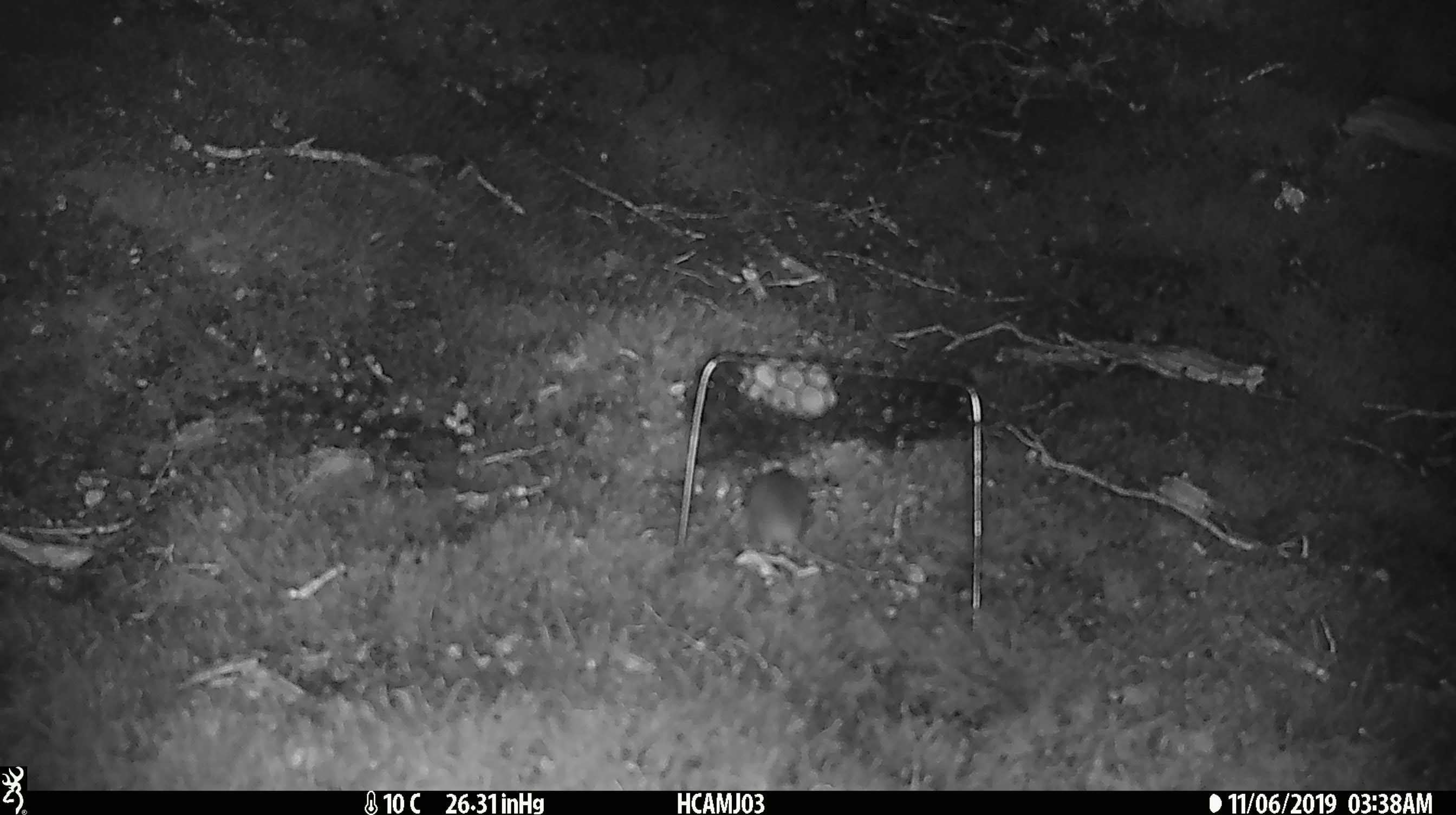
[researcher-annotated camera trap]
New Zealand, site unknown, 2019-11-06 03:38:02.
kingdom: Animalia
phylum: Chordata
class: Mammalia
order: Rodentia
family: Muridae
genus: Mus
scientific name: Mus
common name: mouse